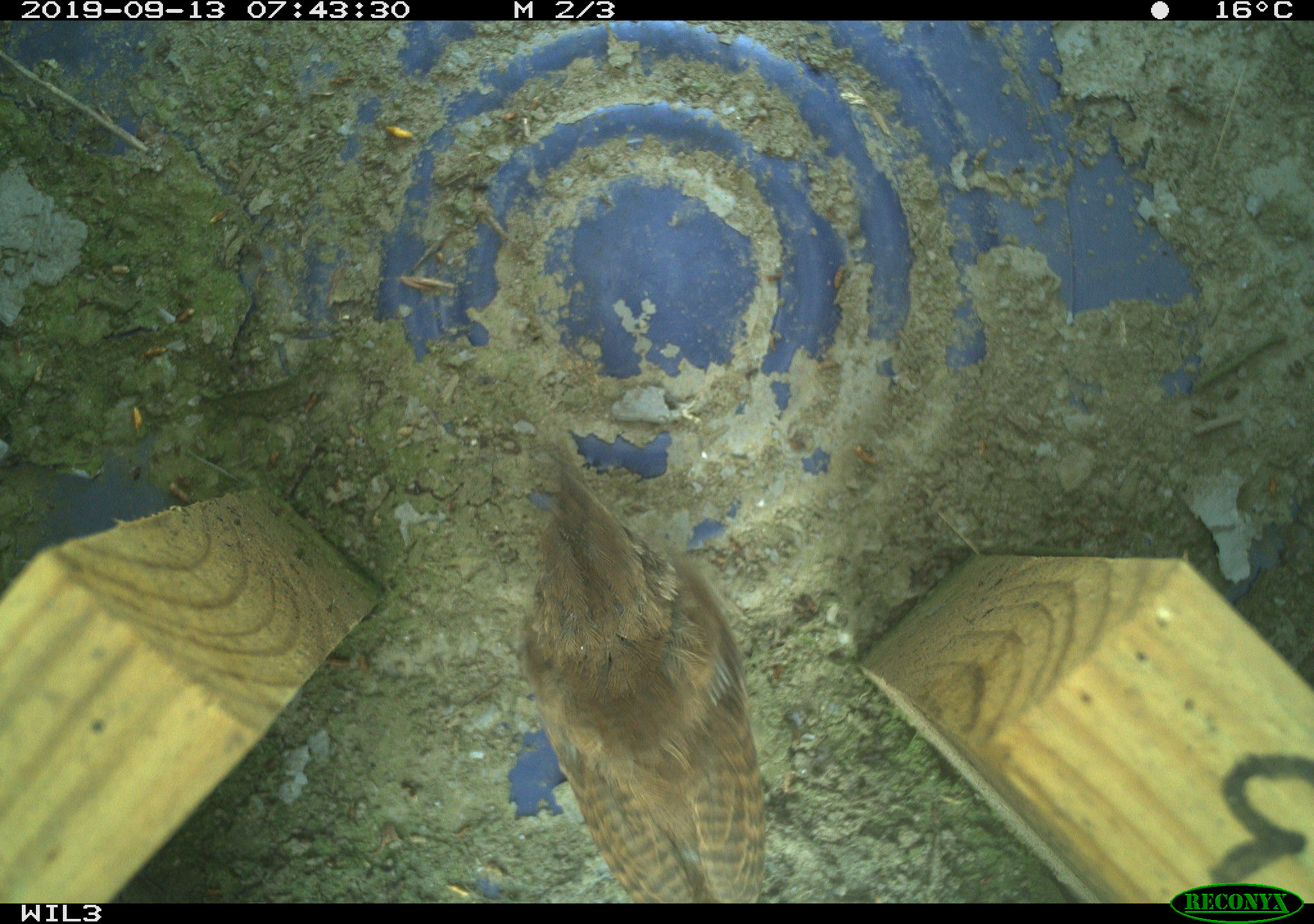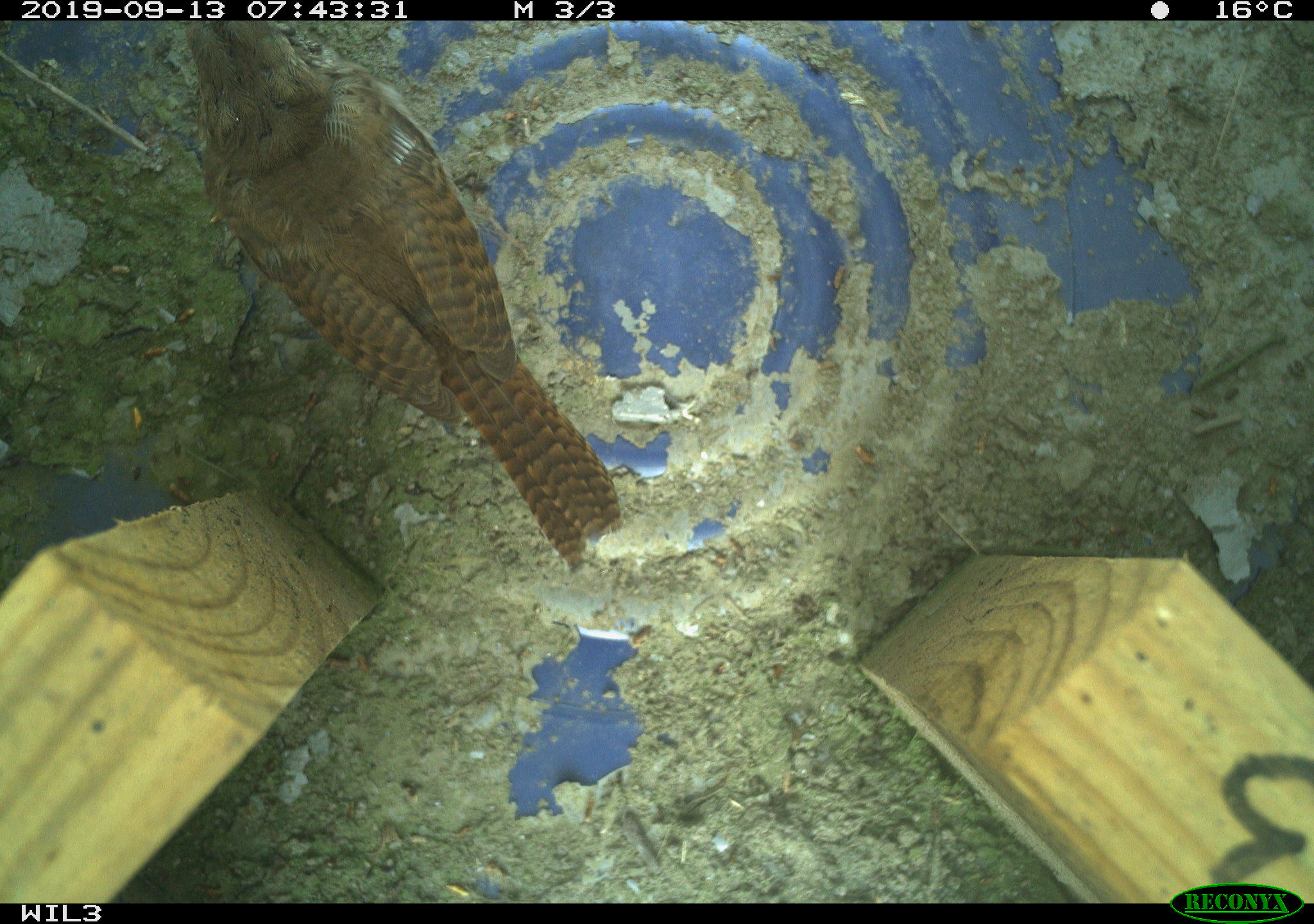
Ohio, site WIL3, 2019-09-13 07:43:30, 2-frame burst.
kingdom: Animalia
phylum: Chordata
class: Aves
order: Passeriformes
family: Troglodytidae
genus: Troglodytes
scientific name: Troglodytes aedon aedon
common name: northern house wren